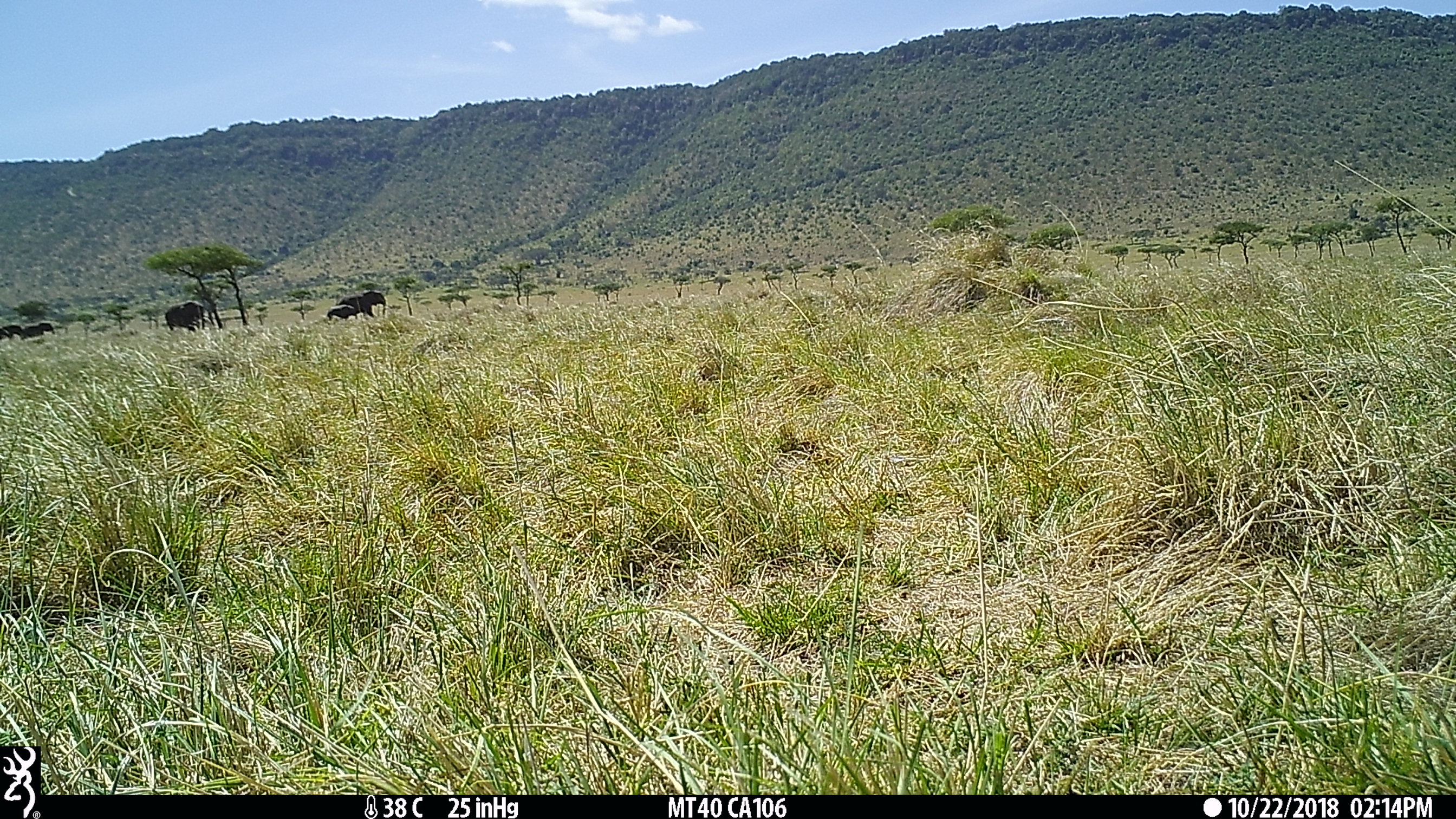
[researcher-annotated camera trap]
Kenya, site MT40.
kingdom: Animalia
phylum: Chordata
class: Mammalia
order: Proboscidea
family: Elephantidae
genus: Loxodonta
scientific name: Loxodonta africana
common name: elephant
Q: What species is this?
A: Elephant (Loxodonta africana).